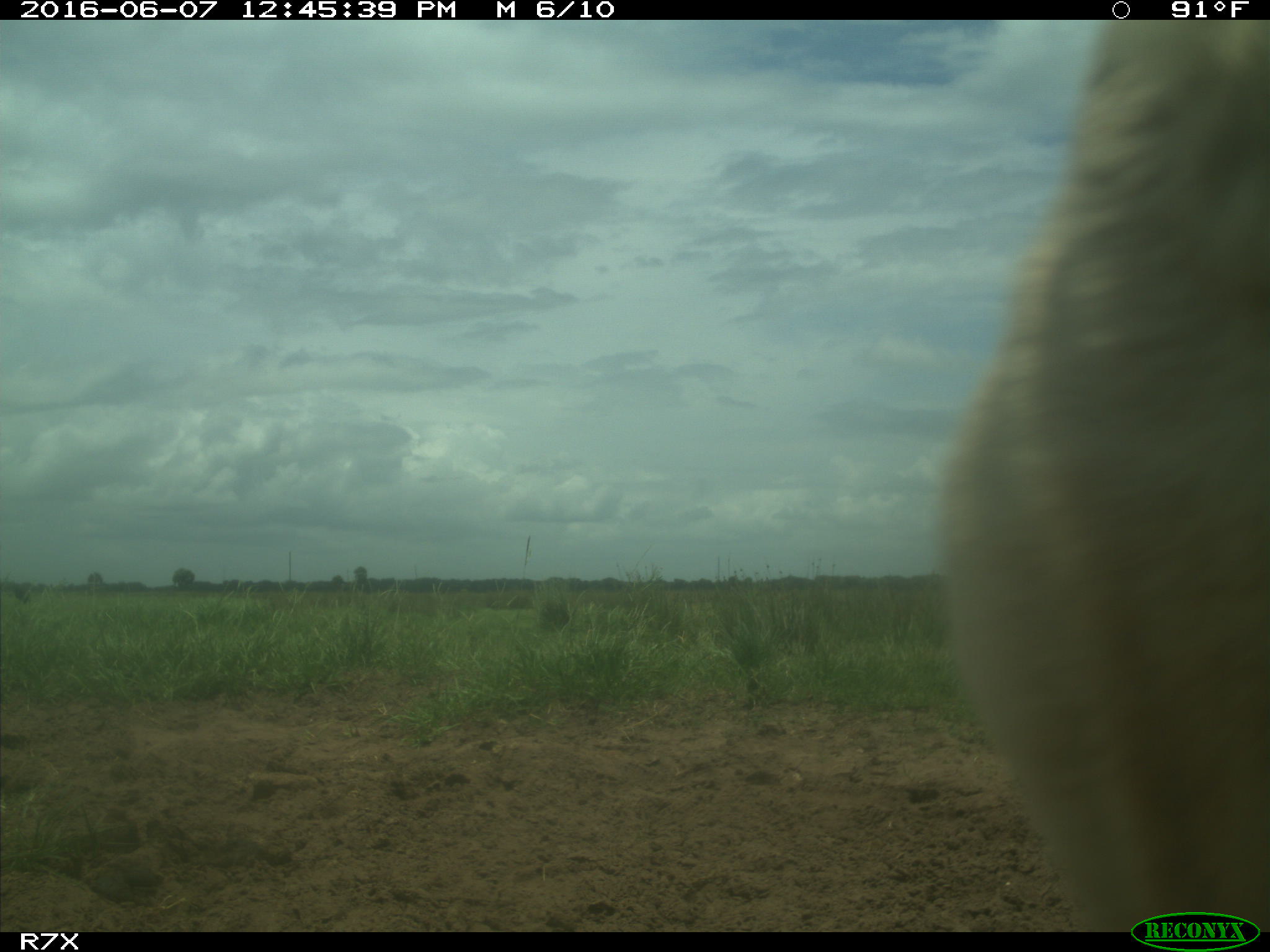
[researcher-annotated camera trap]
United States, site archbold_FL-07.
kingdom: Animalia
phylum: Chordata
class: Mammalia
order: Artiodactyla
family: Bovidae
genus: Bos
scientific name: Bos taurus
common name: domestic cow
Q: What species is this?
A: Bos taurus (domestic cow).